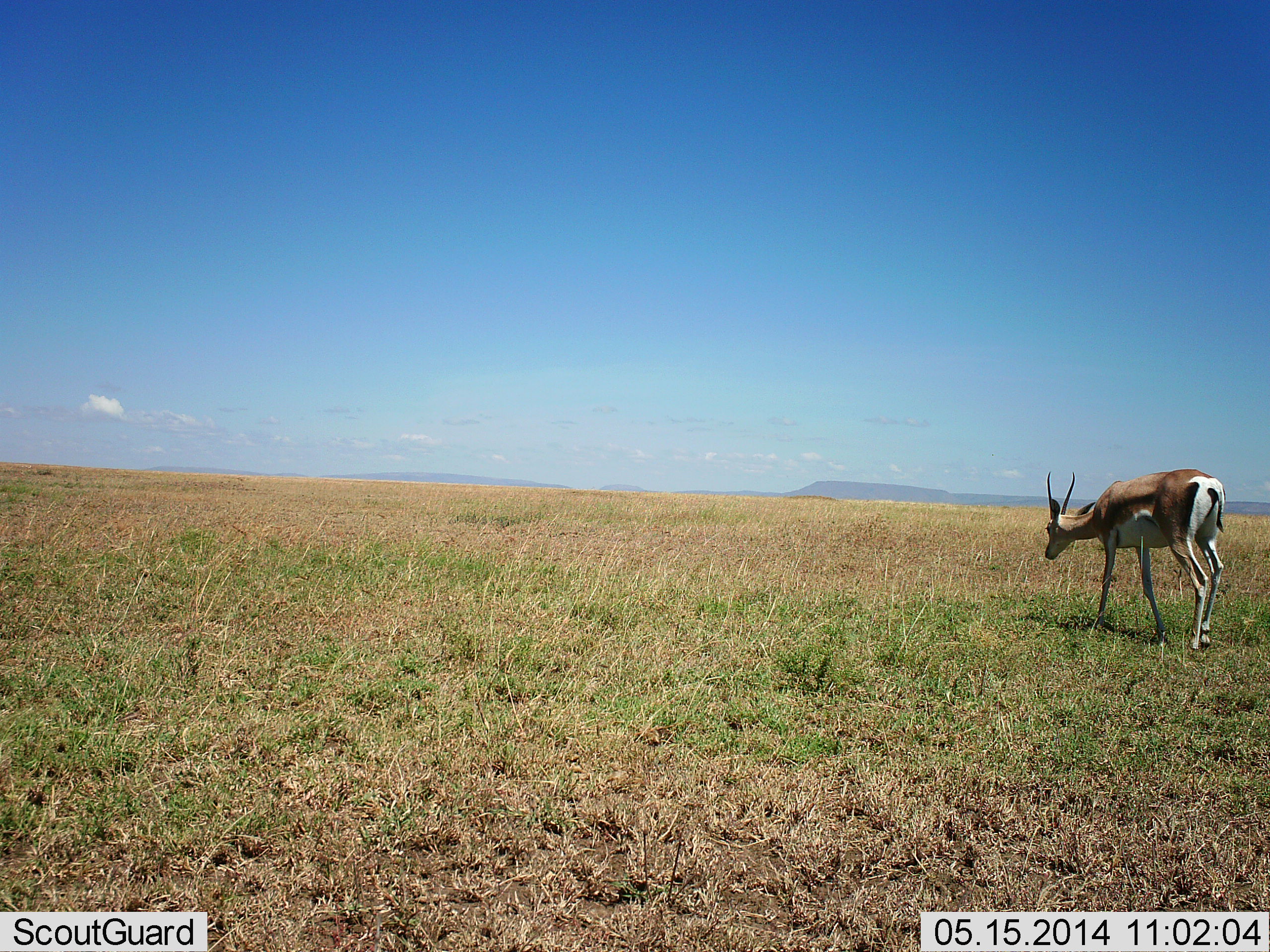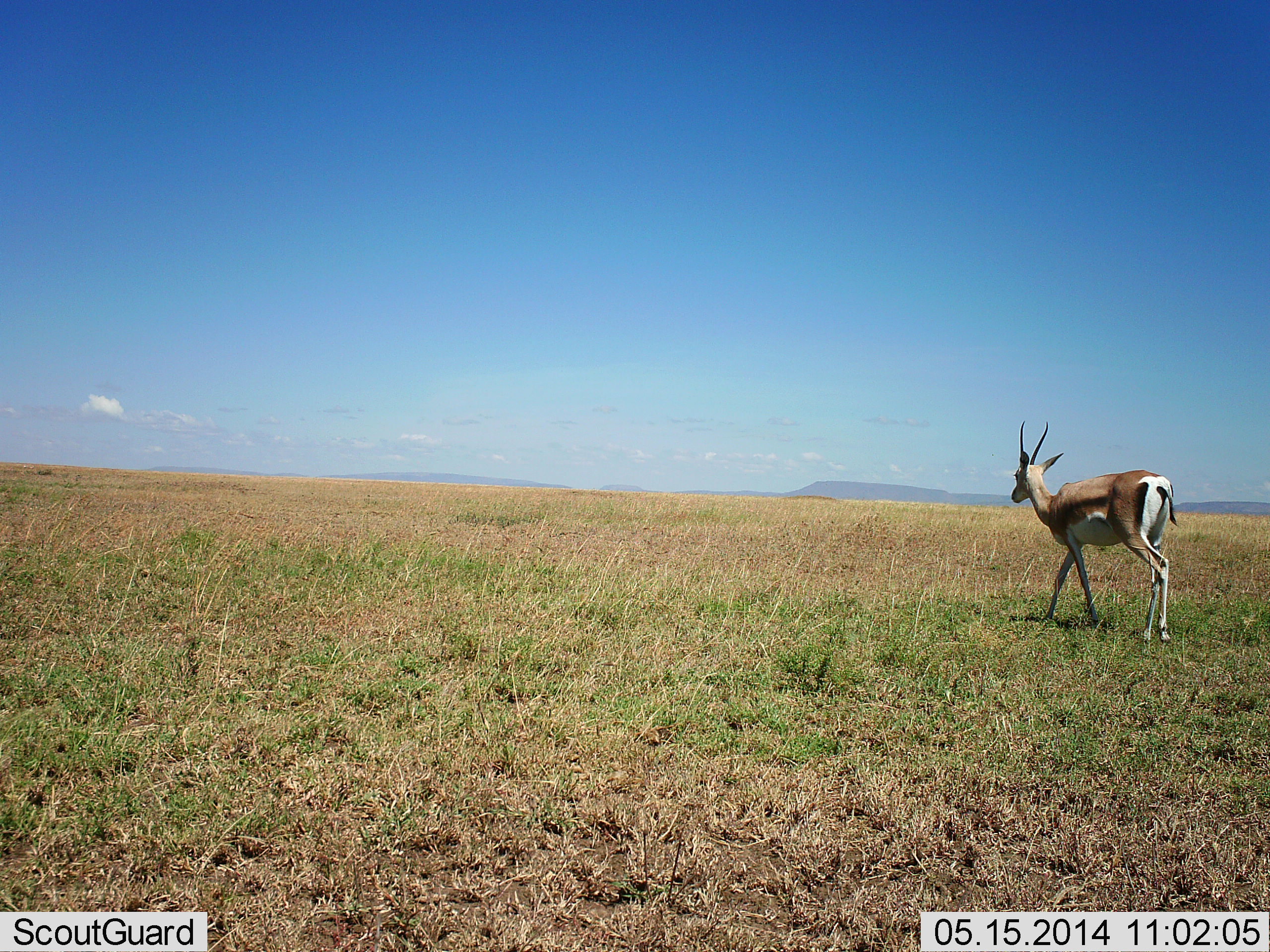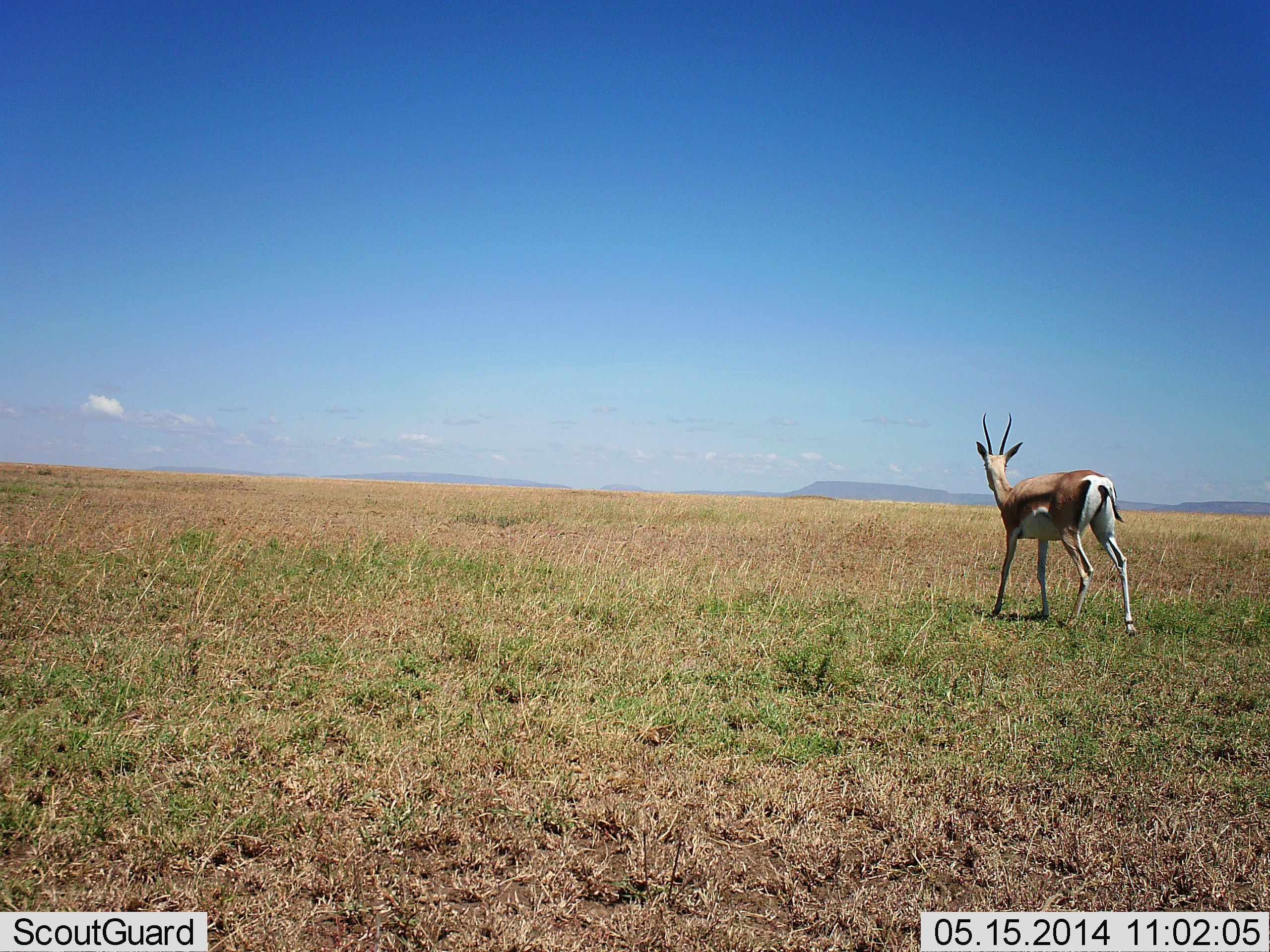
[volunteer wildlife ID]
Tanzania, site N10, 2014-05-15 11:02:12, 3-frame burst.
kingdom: Animalia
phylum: Chordata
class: Mammalia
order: Artiodactyla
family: Bovidae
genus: Eudorcas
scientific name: Eudorcas thomsonii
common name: thomson's gazelle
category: gazellethomsons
Gazellethomsons (thomson's gazelle) (Eudorcas thomsonii), count 1. Behavior (volunteer vote fractions): standing 0%, resting 0%, moving 100%, interacting 0%. Young present (vote fraction): 0%. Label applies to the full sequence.